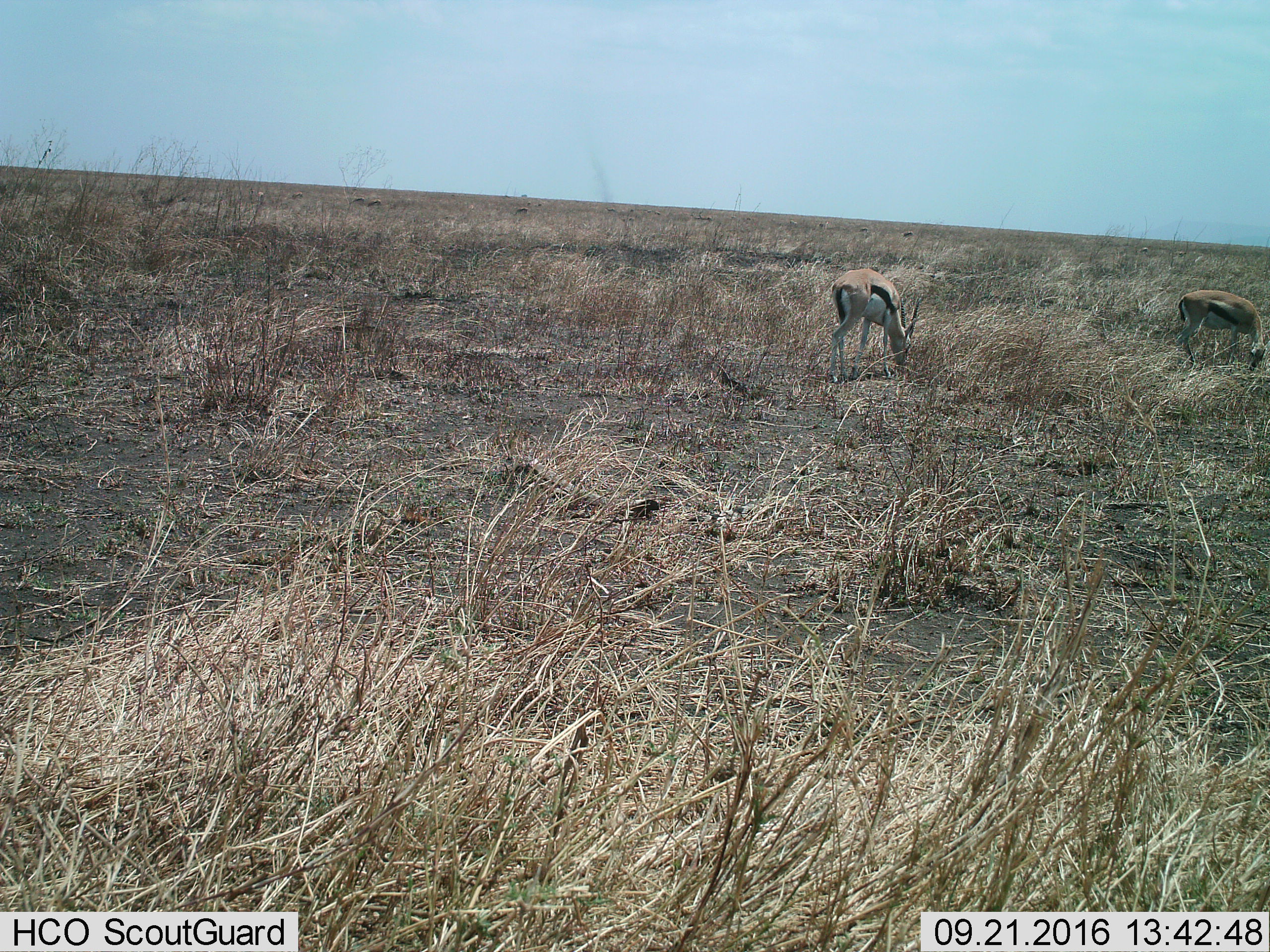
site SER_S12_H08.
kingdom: Animalia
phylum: Chordata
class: Mammalia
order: Artiodactyla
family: Bovidae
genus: Eudorcas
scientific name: Eudorcas thomsonii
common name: thomson's gazelle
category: gazellethomsons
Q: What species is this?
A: Gazellethomsons (thomson's gazelle) (Eudorcas thomsonii).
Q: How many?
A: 2.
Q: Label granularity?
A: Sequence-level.